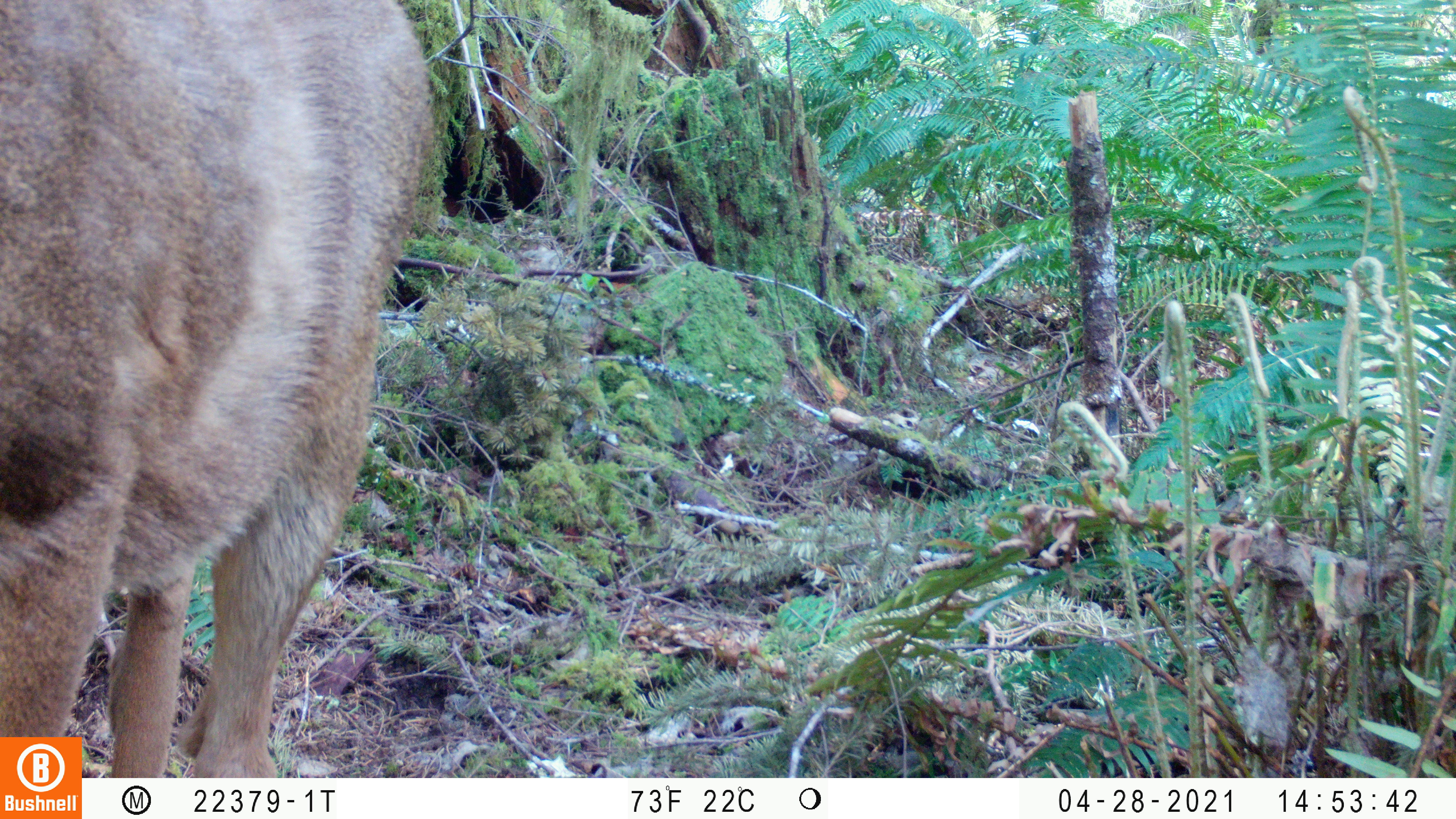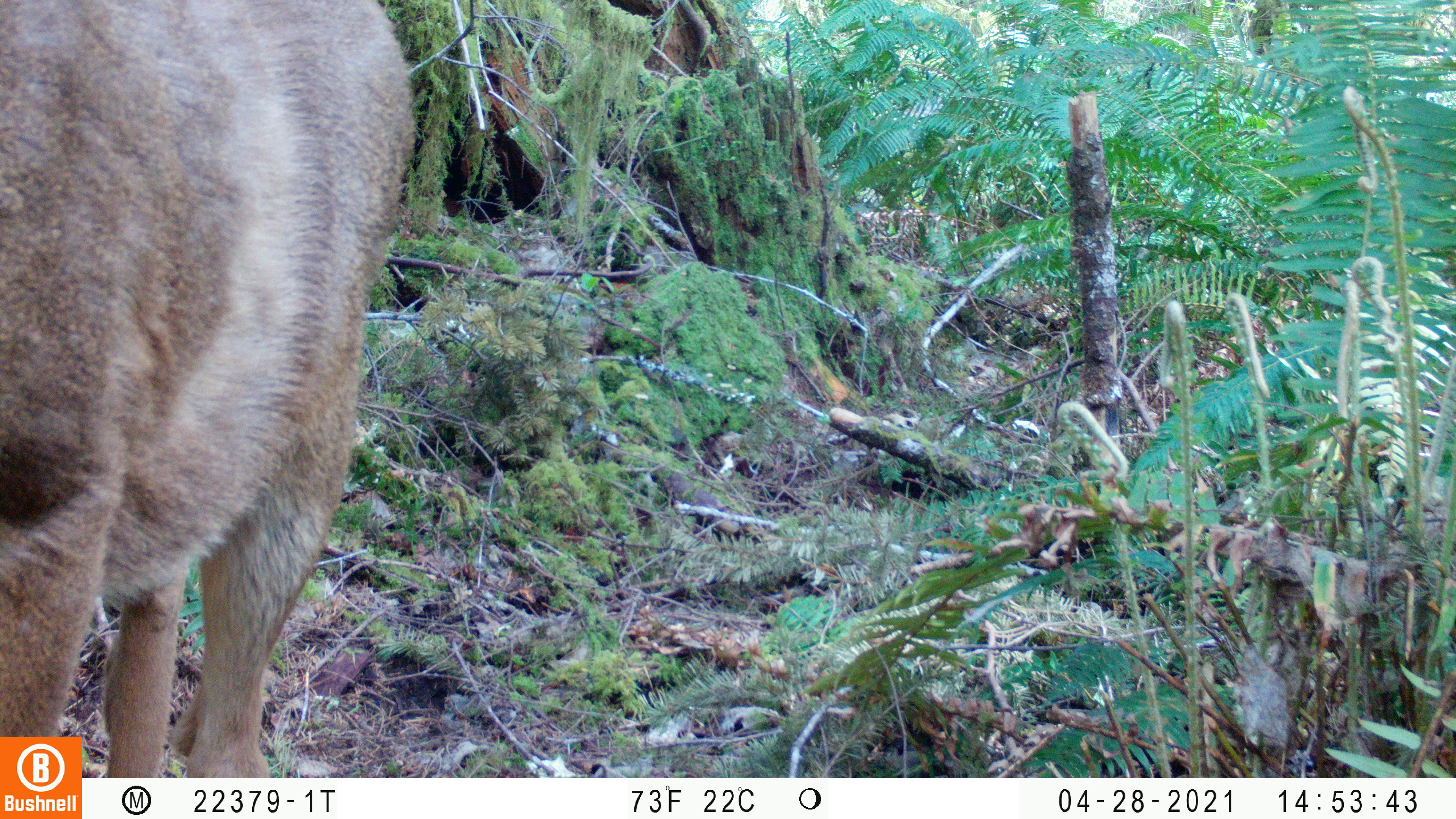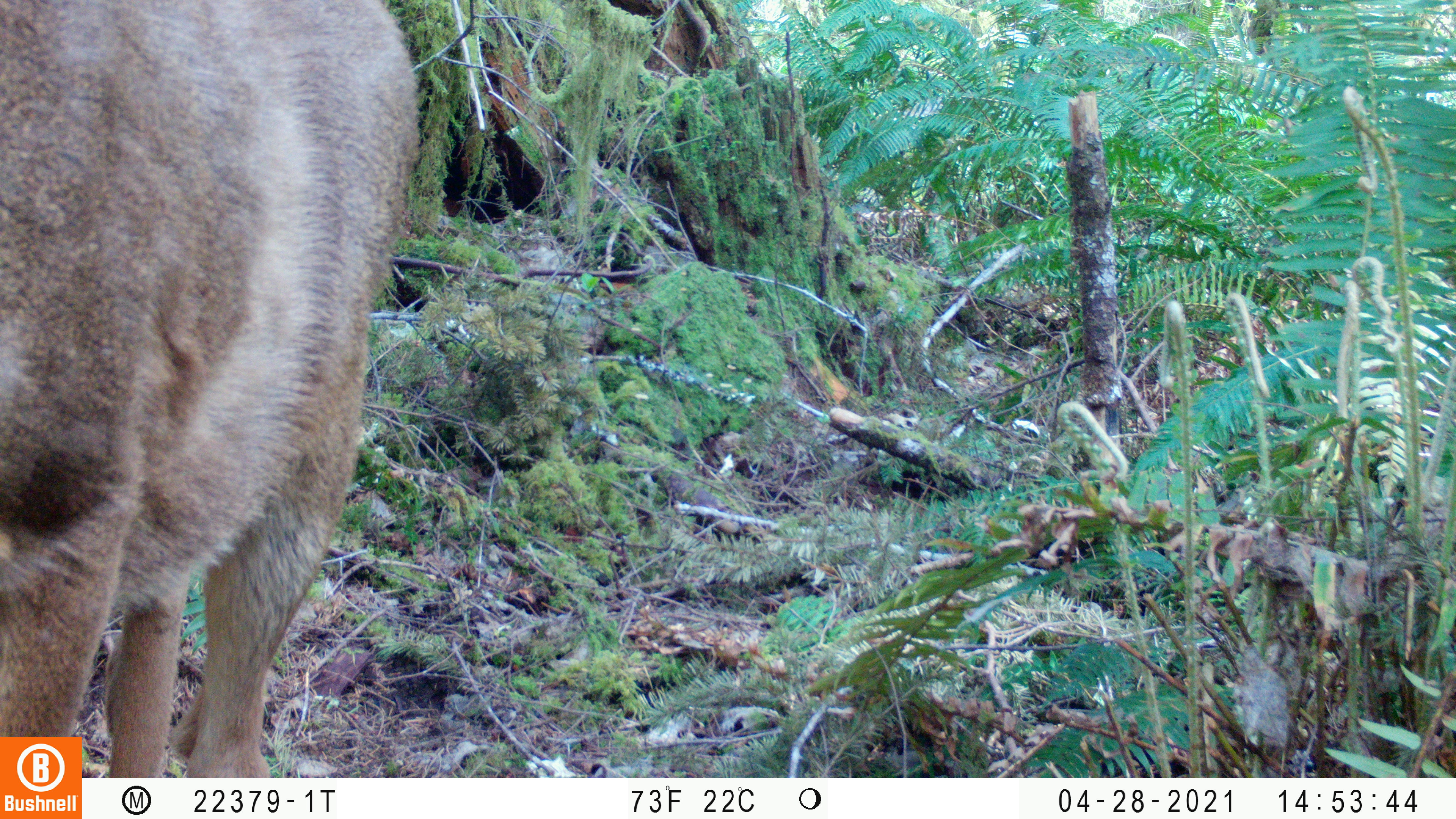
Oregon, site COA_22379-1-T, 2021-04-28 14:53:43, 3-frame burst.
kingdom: Animalia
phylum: Chordata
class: Mammalia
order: Artiodactyla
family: Cervidae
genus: Odocoileus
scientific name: Odocoileus hemionus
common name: black-tailed deer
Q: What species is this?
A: Black-tailed deer (Odocoileus hemionus).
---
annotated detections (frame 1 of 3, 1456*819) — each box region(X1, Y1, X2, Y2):
black-tailed deer: region(0, 0, 462, 735)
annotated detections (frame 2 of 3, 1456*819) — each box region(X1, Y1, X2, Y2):
black-tailed deer: region(0, 0, 441, 737)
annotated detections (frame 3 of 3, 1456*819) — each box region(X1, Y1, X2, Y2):
black-tailed deer: region(0, 0, 454, 735)